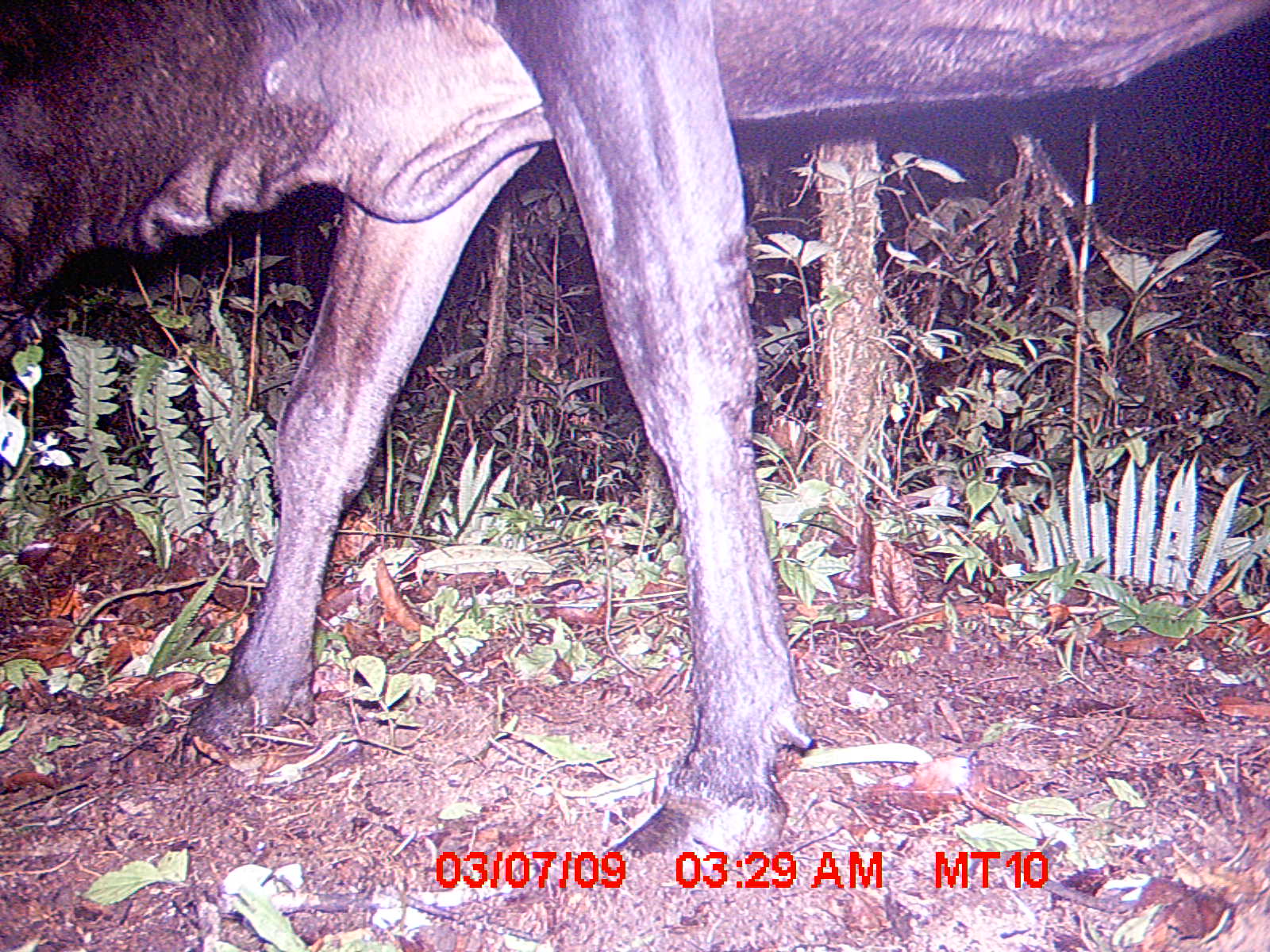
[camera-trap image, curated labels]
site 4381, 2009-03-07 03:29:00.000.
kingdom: Animalia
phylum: Chordata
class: Mammalia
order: Artiodactyla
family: Bovidae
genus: Bos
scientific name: Bos taurus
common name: domestic cattle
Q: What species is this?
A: Bos taurus (domestic cattle).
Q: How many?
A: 1.